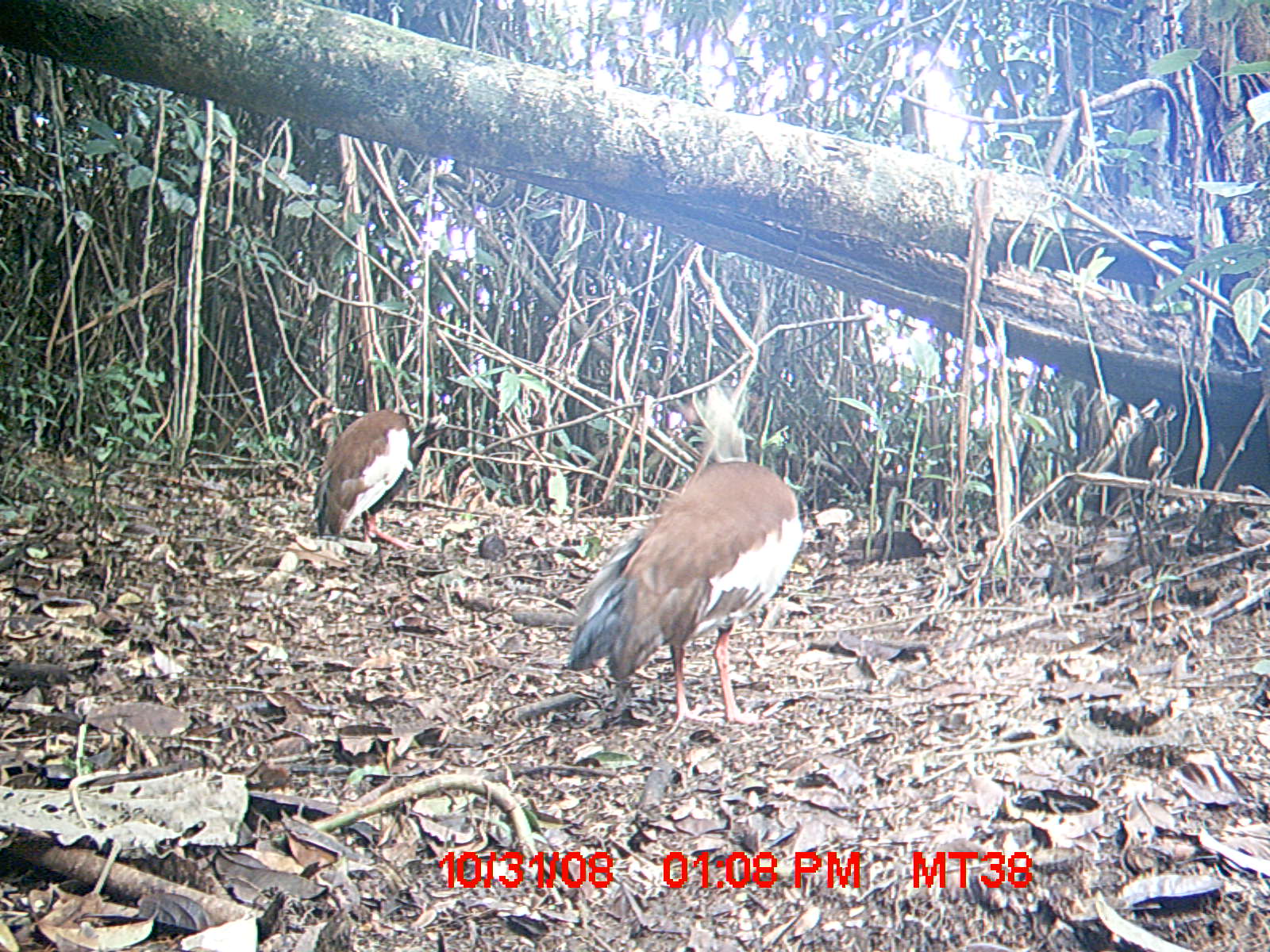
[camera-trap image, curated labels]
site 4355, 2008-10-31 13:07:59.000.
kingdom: Animalia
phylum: Chordata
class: Aves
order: Cuculiformes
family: Cuculidae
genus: Coua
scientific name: Coua serriana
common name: red-breasted coua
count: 2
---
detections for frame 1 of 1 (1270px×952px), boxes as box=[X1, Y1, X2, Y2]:
coua serriana: box=[563, 382, 803, 736]; box=[304, 408, 450, 552]